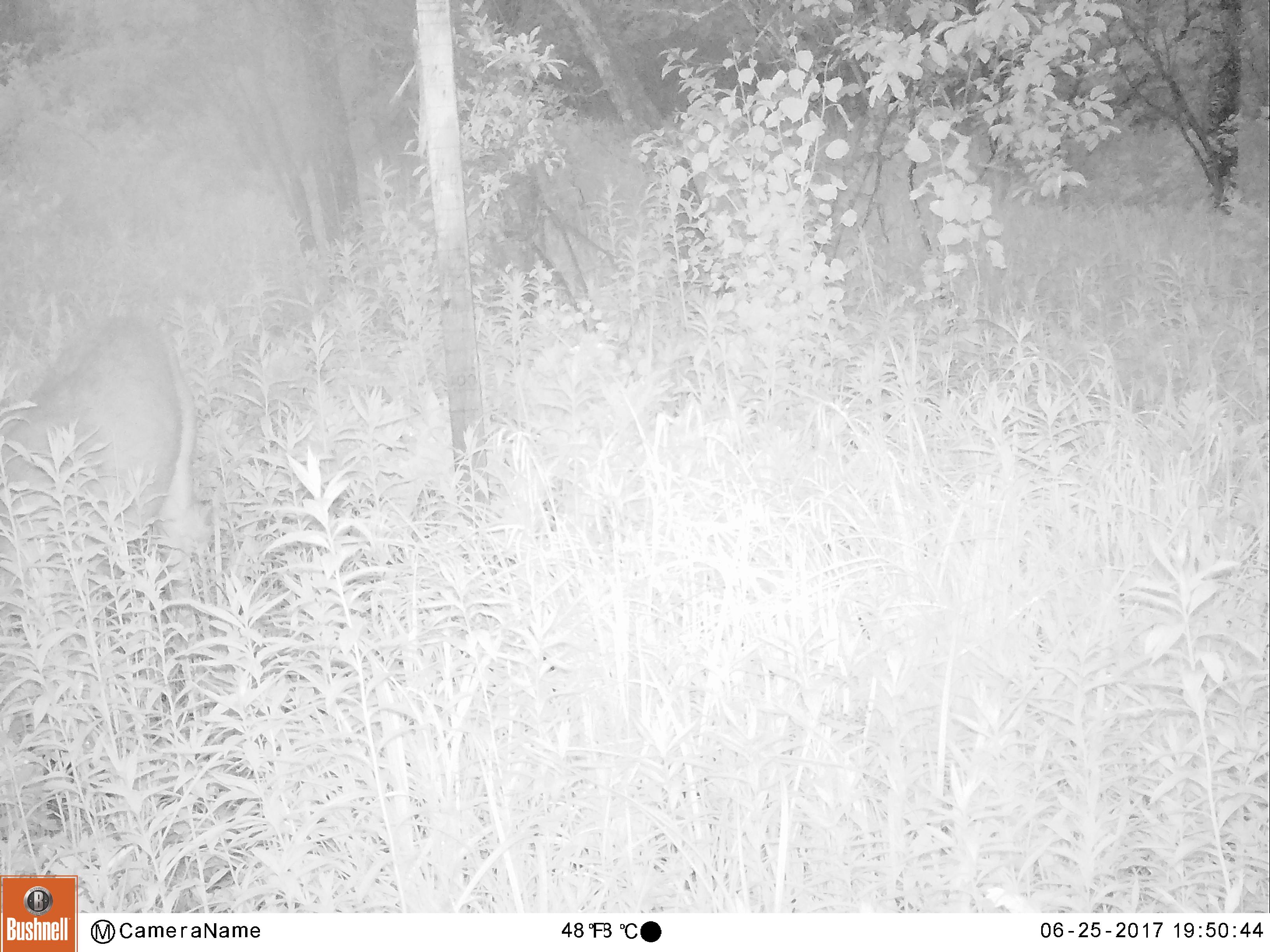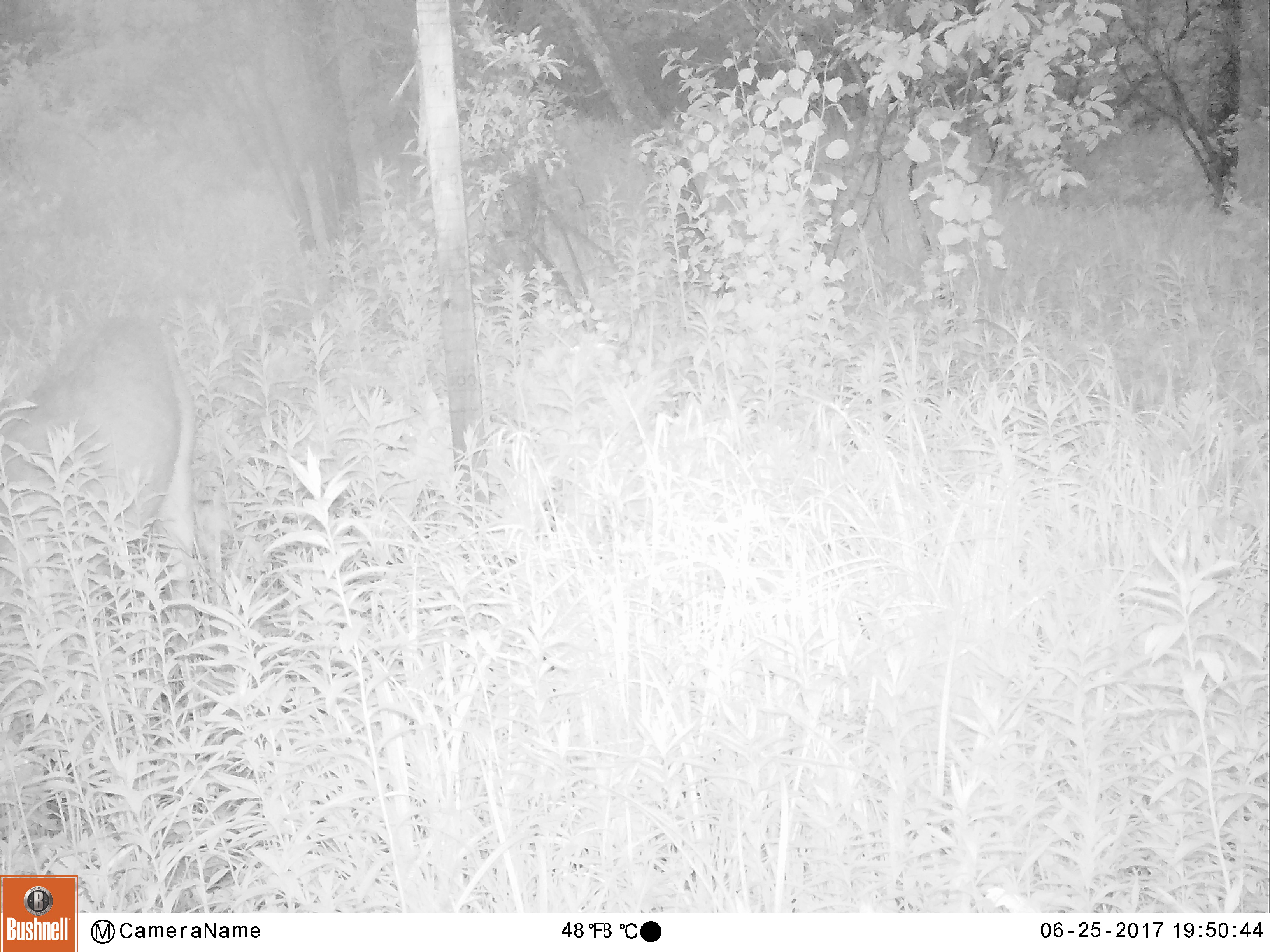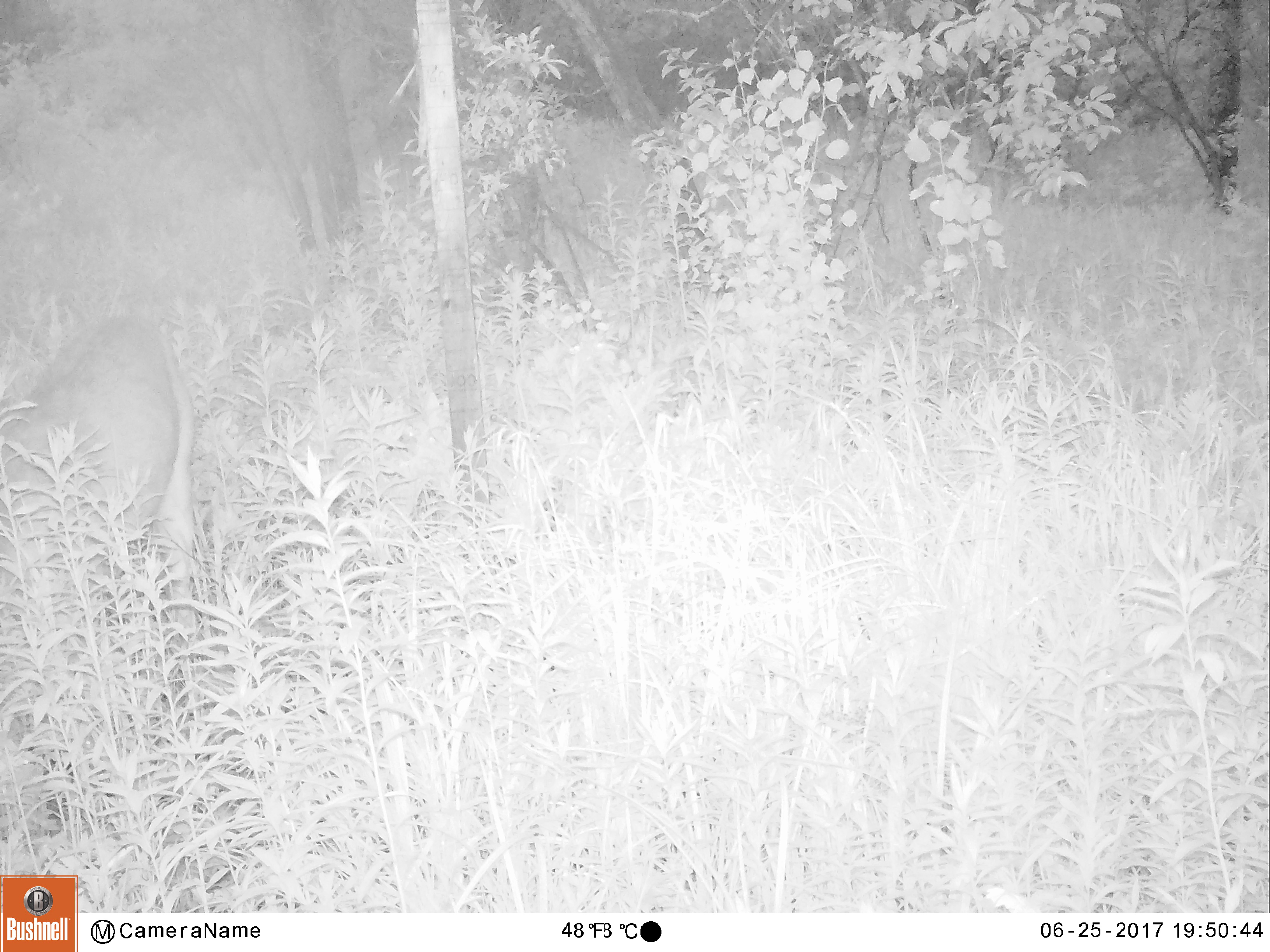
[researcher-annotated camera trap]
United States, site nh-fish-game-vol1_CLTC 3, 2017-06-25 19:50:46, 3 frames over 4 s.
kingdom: Animalia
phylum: Chordata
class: Mammalia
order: Artiodactyla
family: Cervidae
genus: Odocoileus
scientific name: Odocoileus virginianus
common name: white-tailed deer